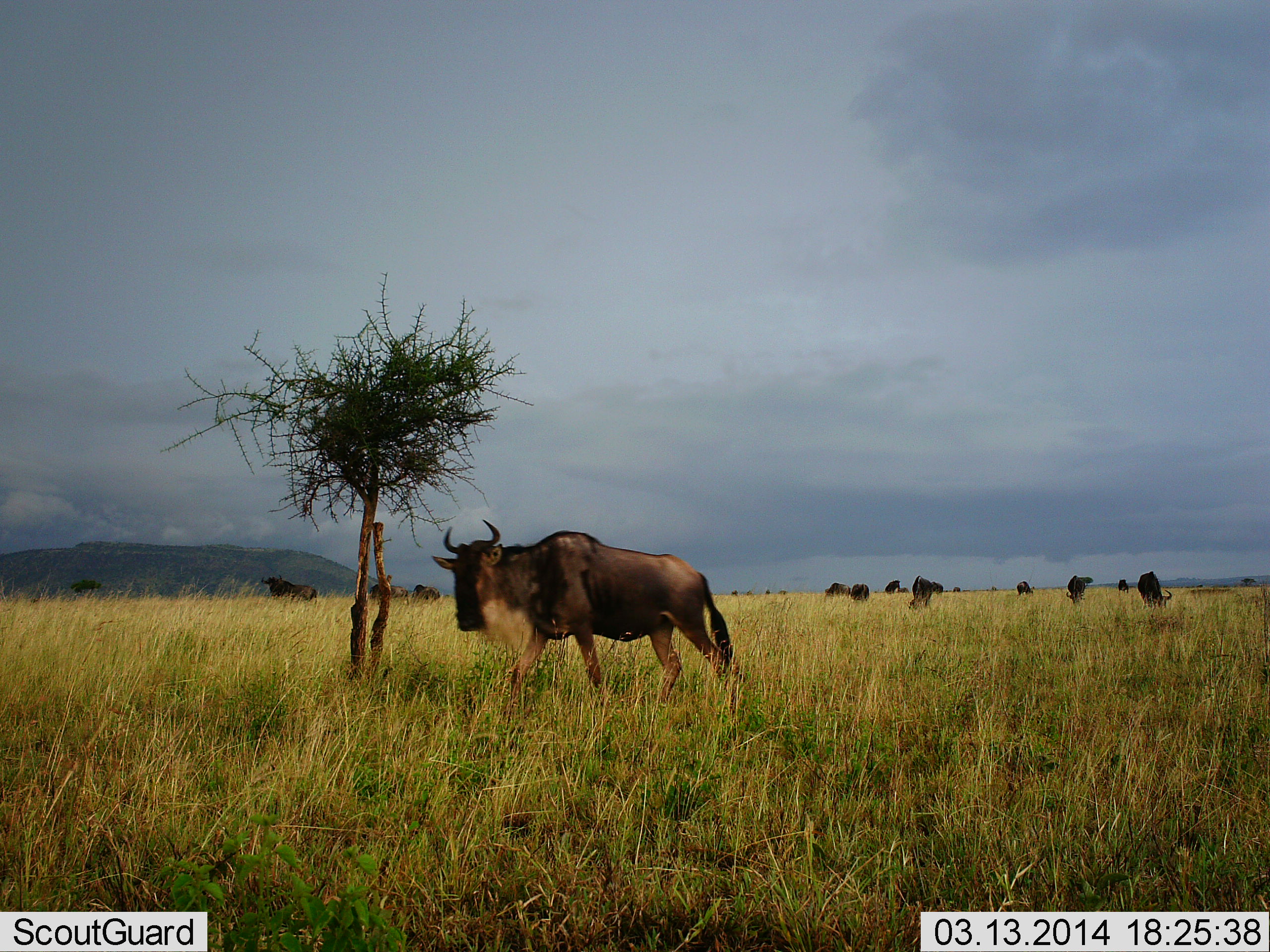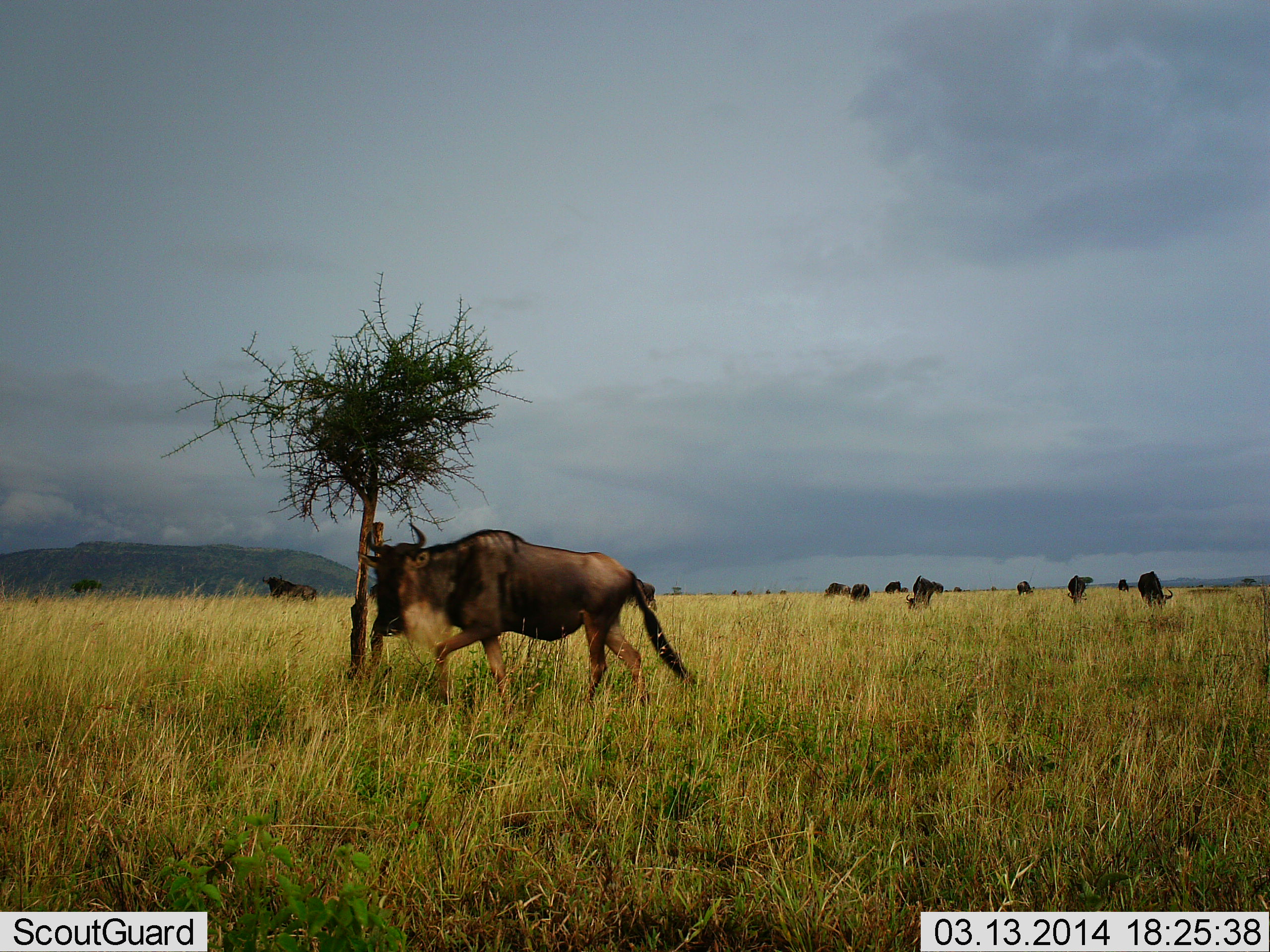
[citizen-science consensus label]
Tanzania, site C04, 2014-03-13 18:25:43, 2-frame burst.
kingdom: Animalia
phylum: Chordata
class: Mammalia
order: Artiodactyla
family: Bovidae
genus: Connochaetes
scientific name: Connochaetes taurinus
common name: blue wildebeest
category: wildebeest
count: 11-50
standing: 50%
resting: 20%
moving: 90%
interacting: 0%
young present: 0%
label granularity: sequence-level